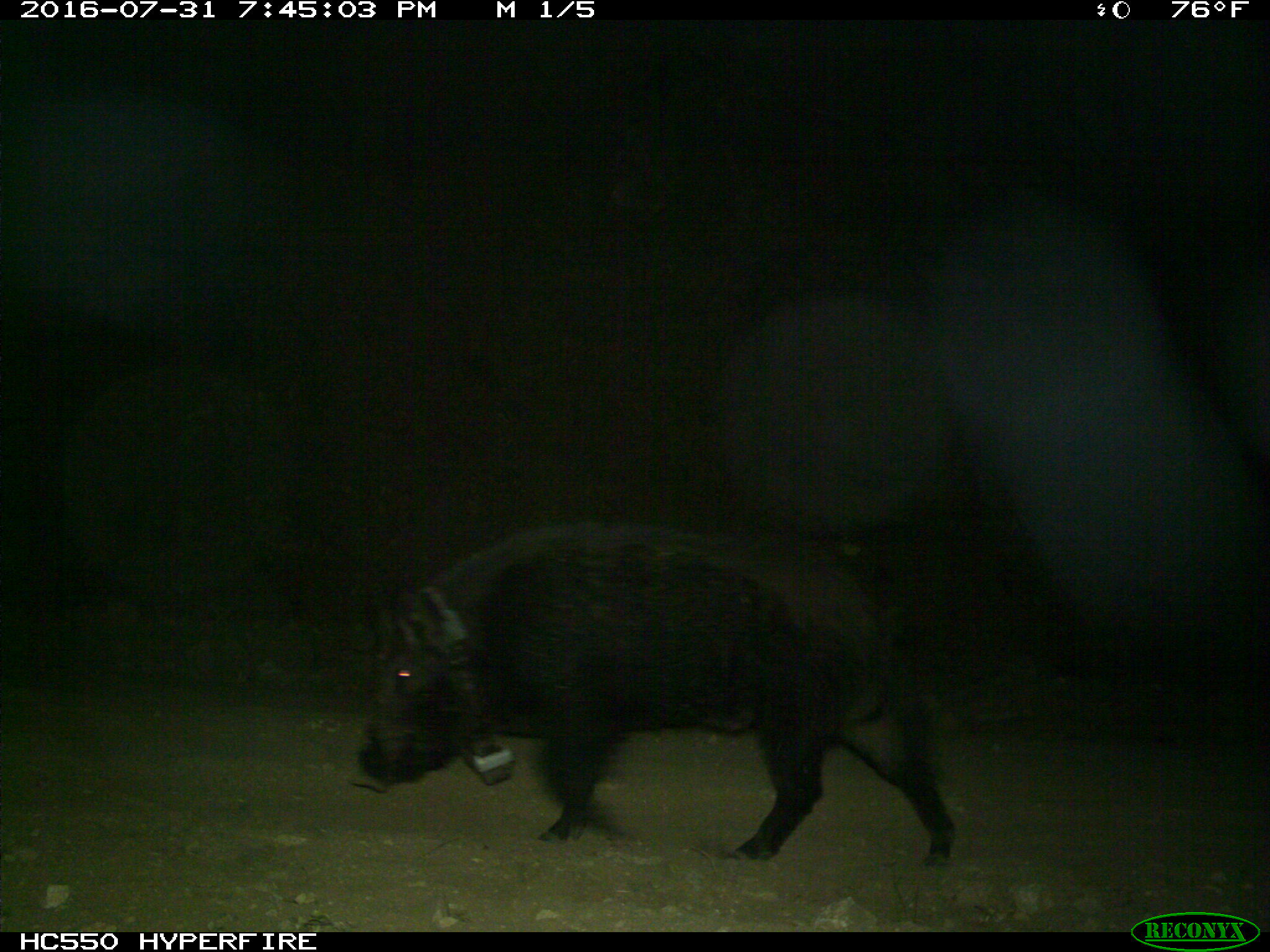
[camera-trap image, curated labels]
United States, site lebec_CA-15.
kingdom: Animalia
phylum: Chordata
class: Mammalia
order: Artiodactyla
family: Suidae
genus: Sus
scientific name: Sus scrofa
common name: wild boar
Sus scrofa (wild boar).